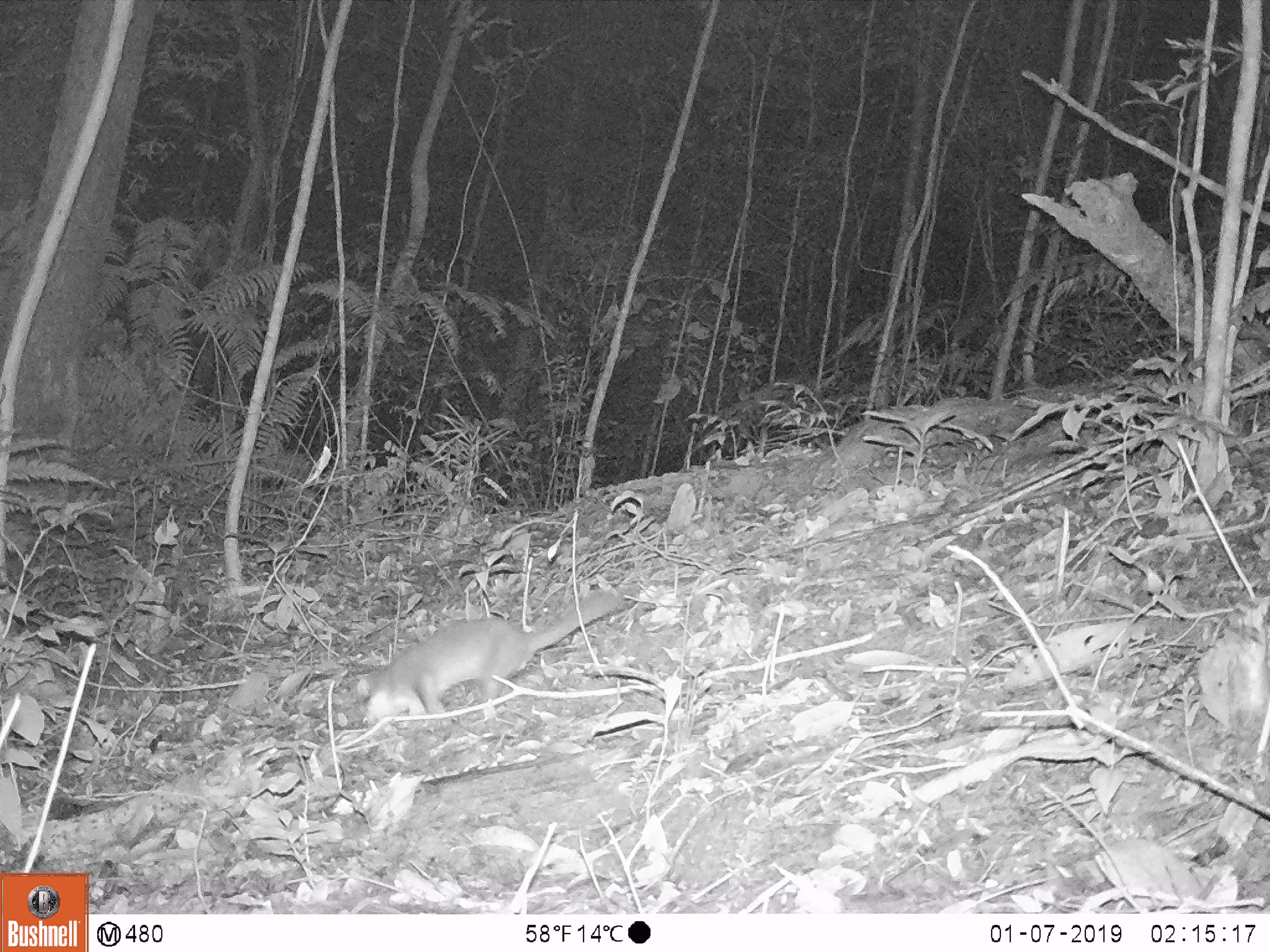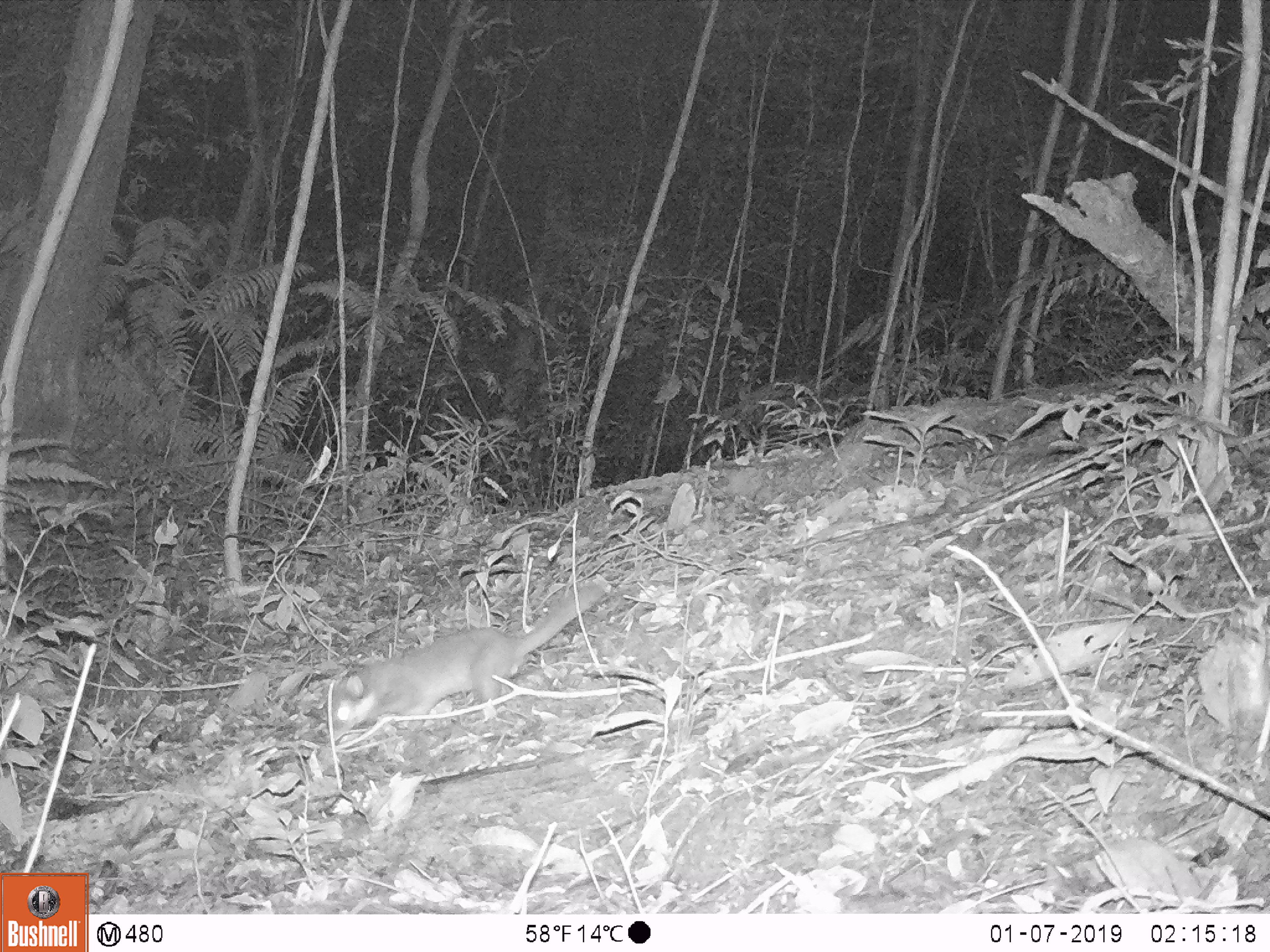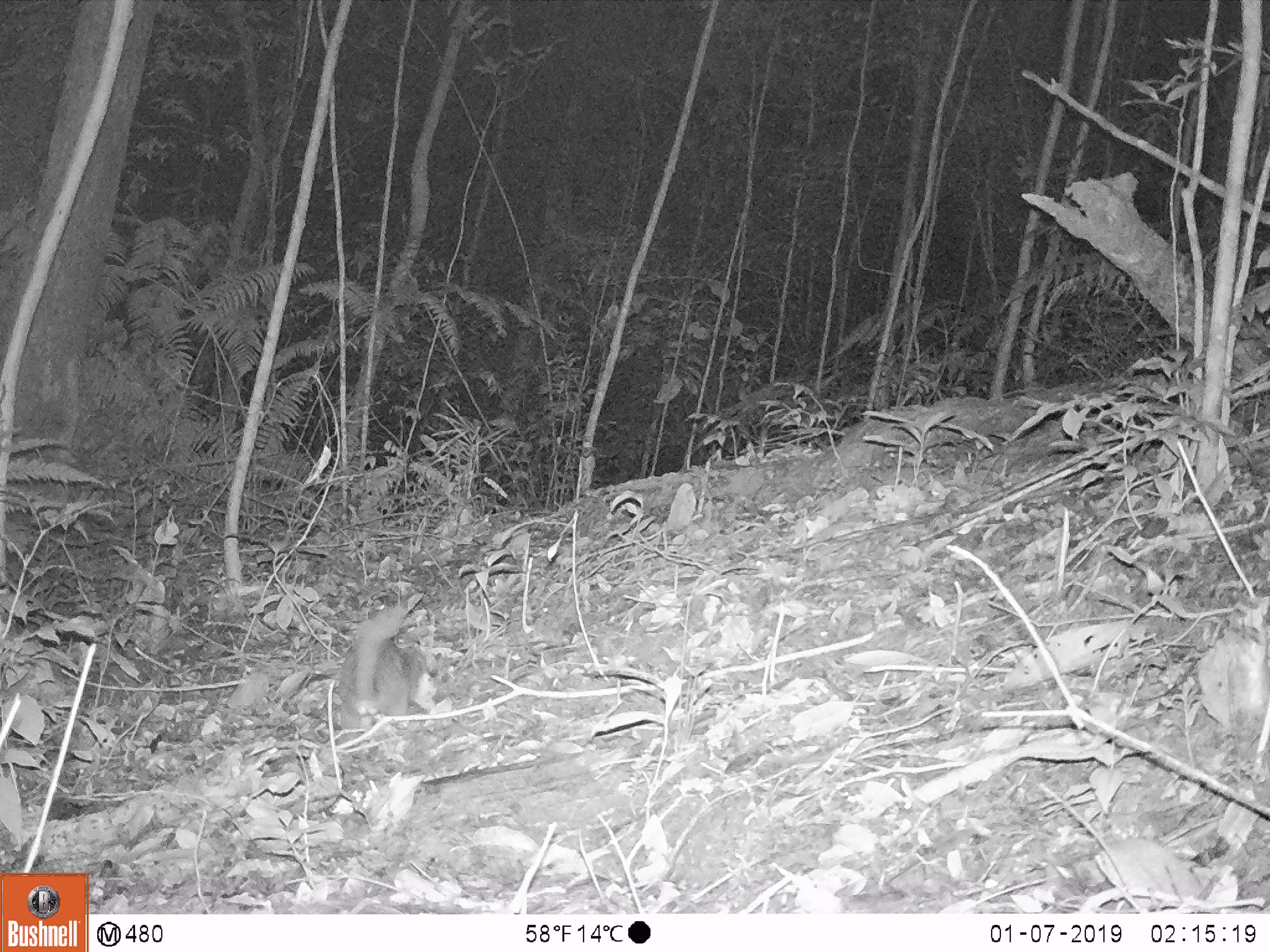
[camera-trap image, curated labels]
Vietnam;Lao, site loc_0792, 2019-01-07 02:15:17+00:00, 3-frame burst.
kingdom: Animalia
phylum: Chordata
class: Mammalia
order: Carnivora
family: Mustelidae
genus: Melogale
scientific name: Melogale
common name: ferret badger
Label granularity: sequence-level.